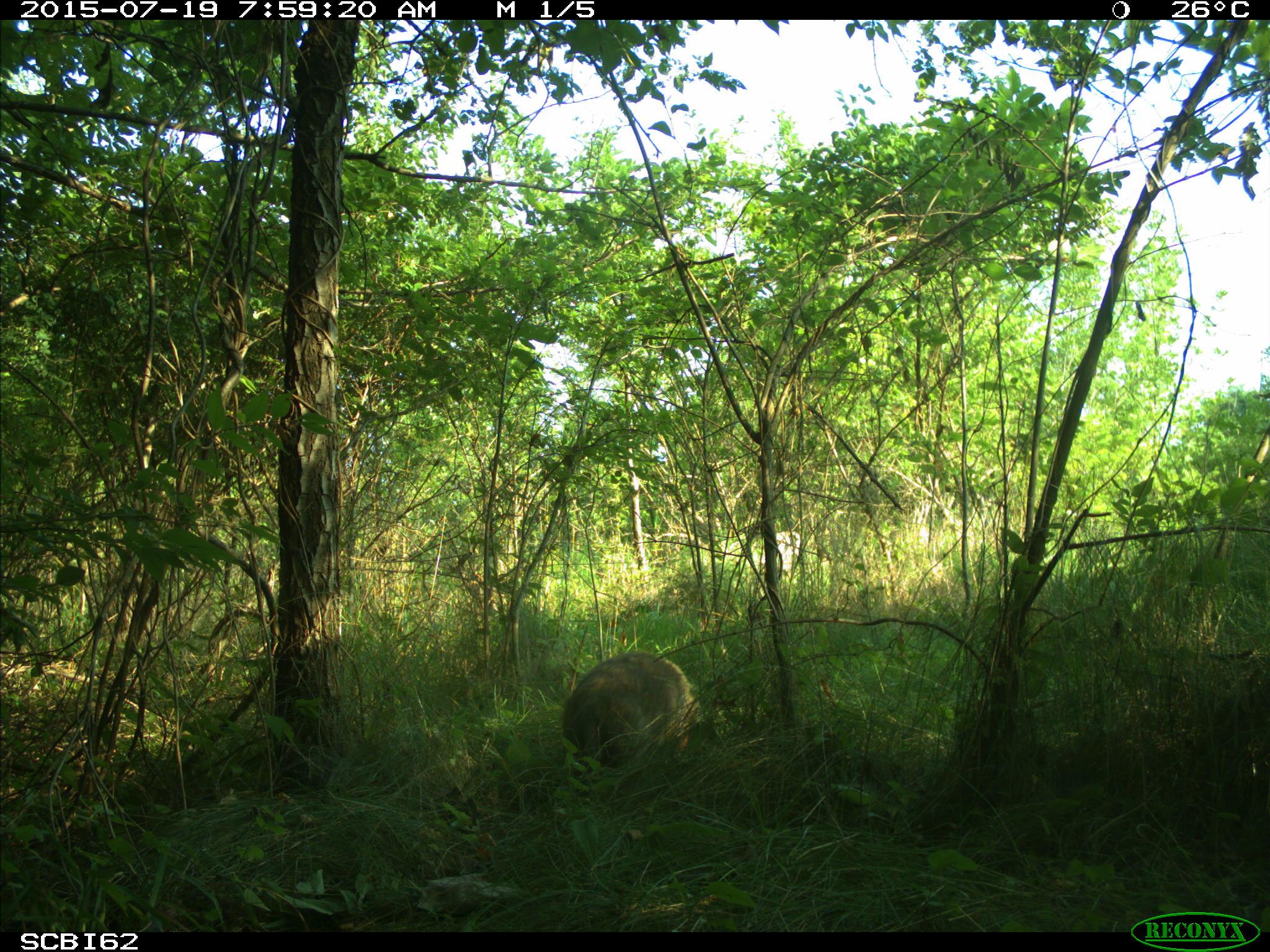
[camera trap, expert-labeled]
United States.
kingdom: Animalia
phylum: Chordata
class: Mammalia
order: Rodentia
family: Sciuridae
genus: Marmota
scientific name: Marmota monax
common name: woodchuck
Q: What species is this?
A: Woodchuck (Marmota monax).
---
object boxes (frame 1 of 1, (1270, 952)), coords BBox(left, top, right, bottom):
Woodchuck: BBox(549, 645, 699, 768)